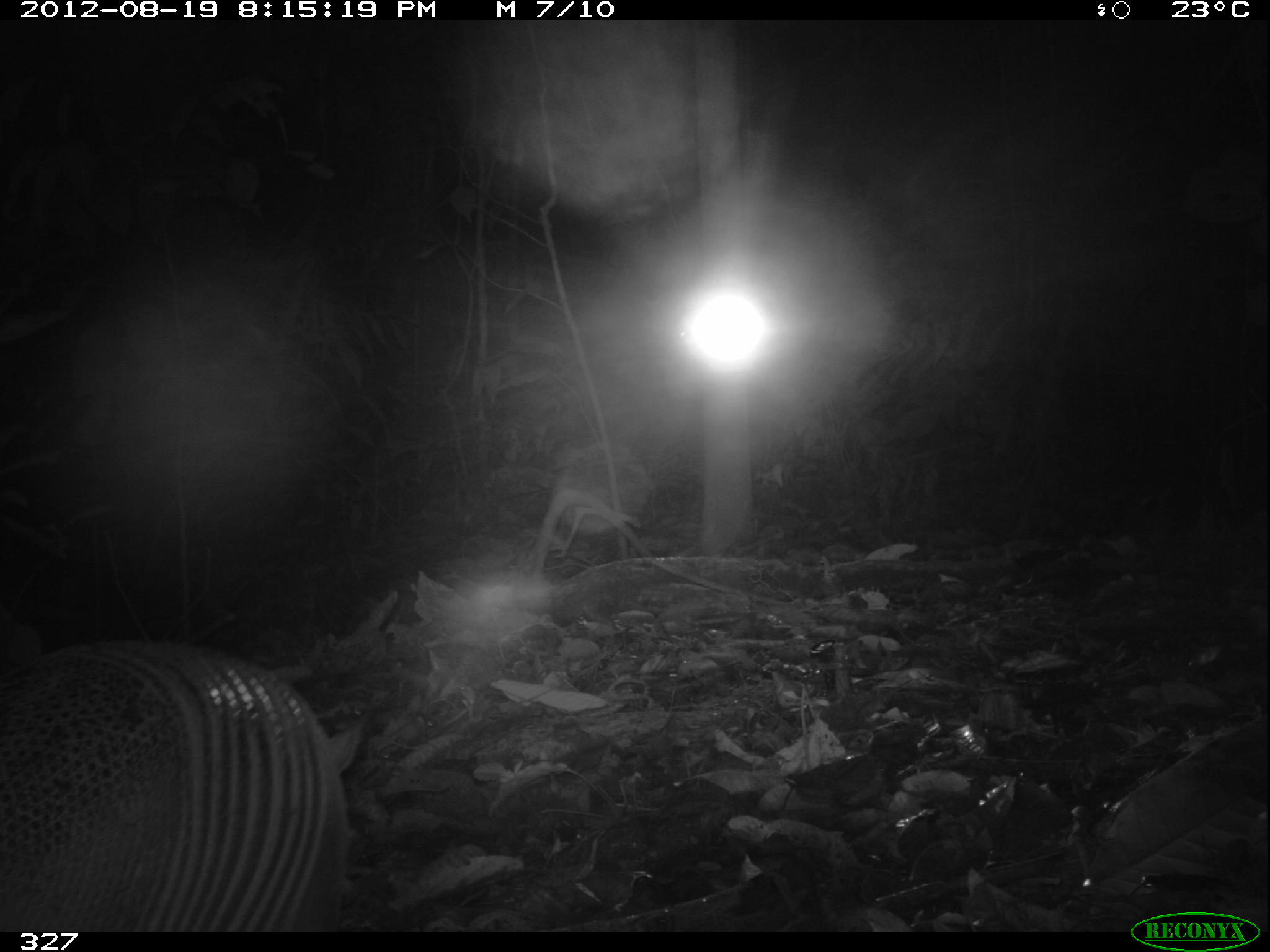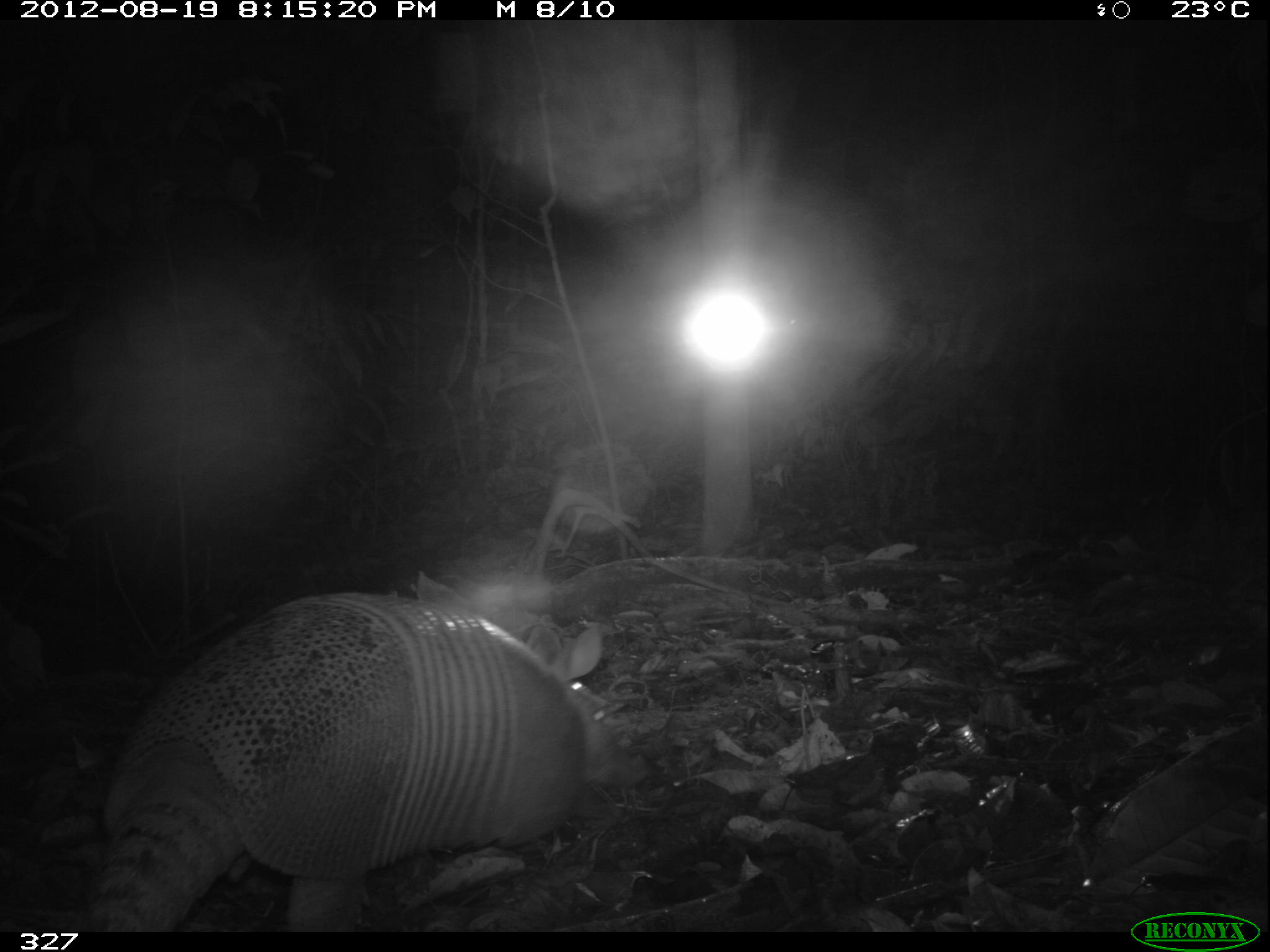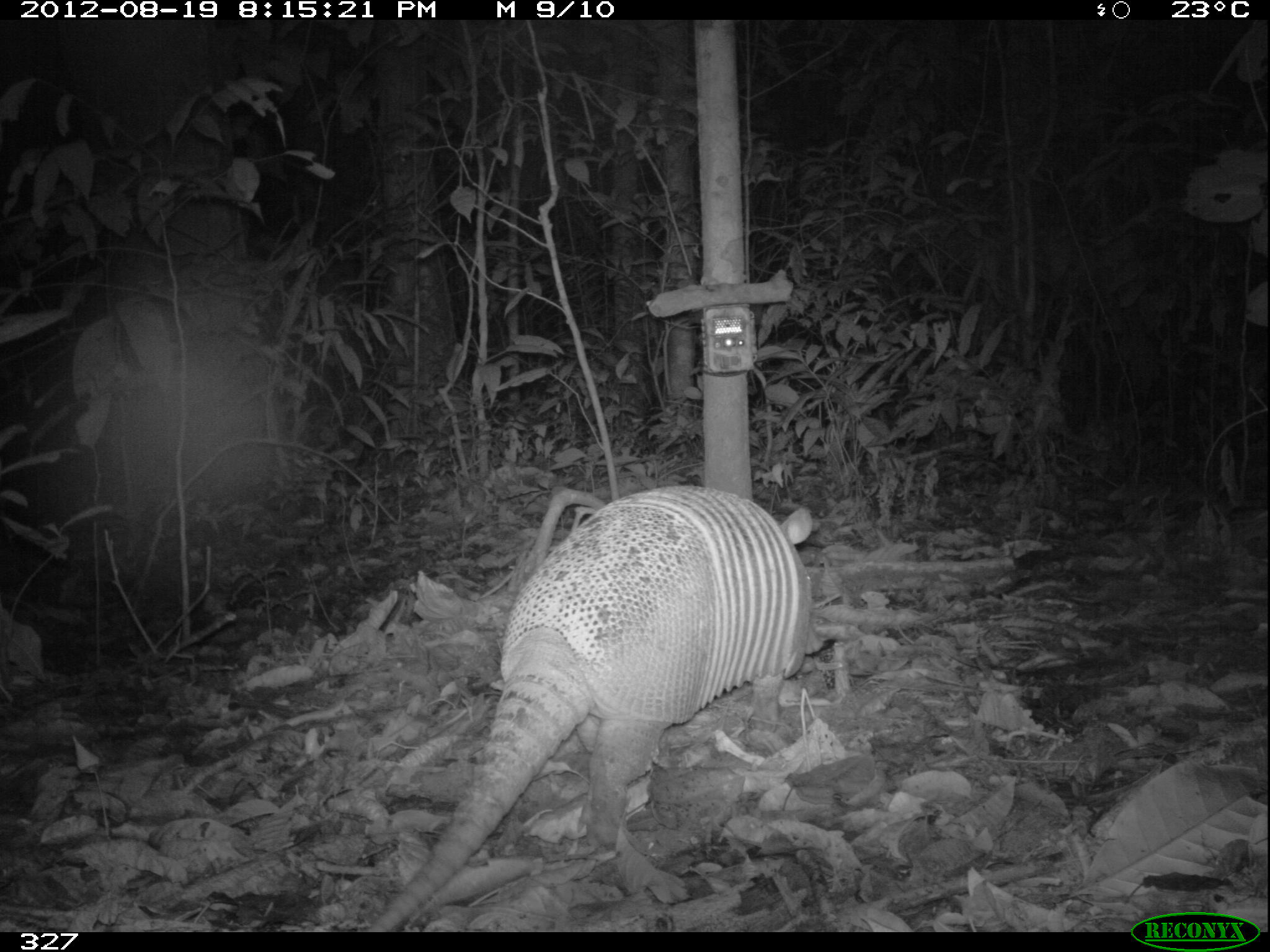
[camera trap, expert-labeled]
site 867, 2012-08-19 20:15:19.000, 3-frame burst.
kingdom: Animalia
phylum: Chordata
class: Mammalia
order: Cingulata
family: Dasypodidae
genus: Dasypus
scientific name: Dasypus novemcinctus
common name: nine-banded armadillo